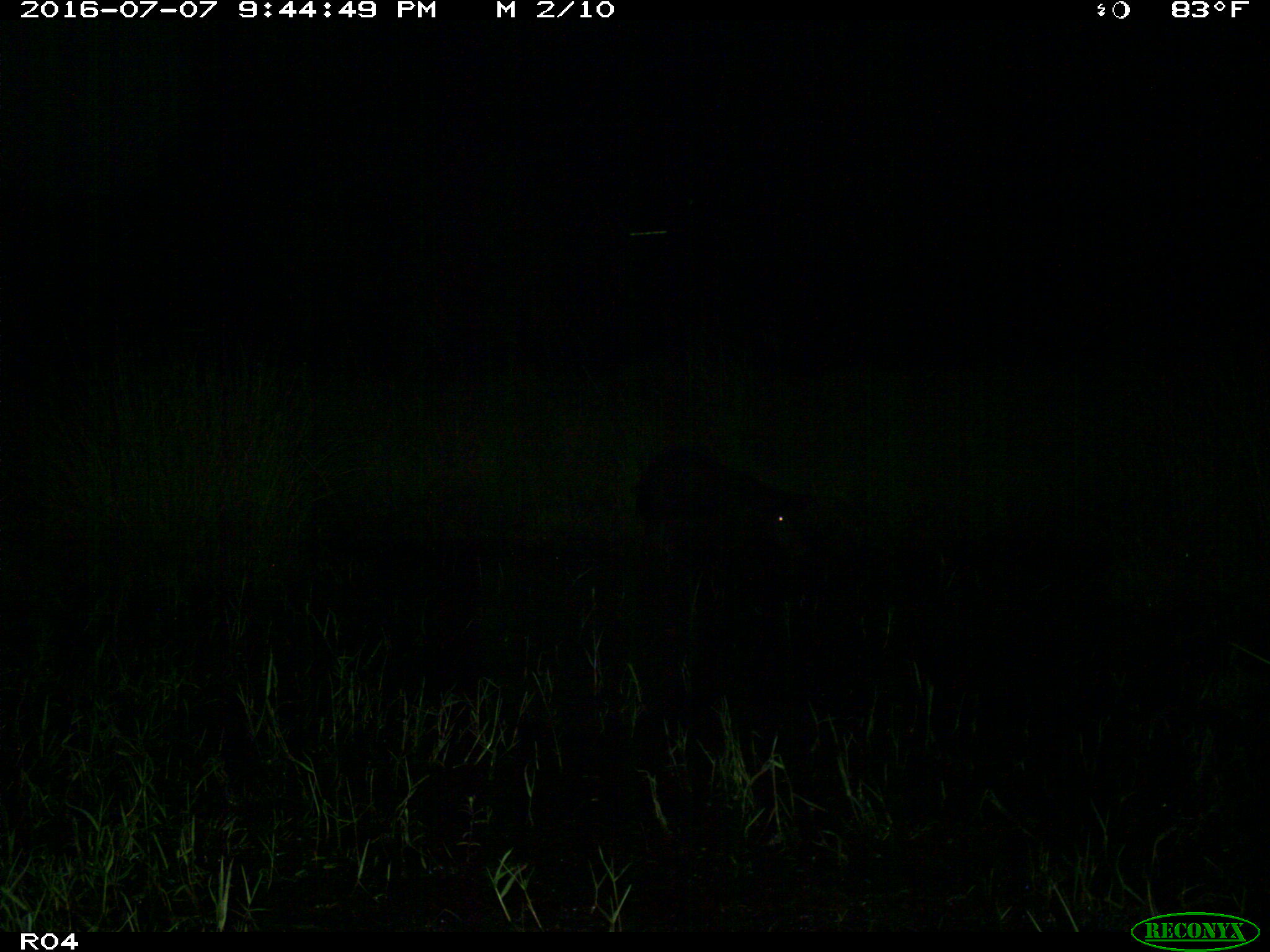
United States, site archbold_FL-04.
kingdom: Animalia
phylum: Chordata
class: Mammalia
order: Artiodactyla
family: Bovidae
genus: Bos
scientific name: Bos taurus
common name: domestic cow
Bos taurus (domestic cow).